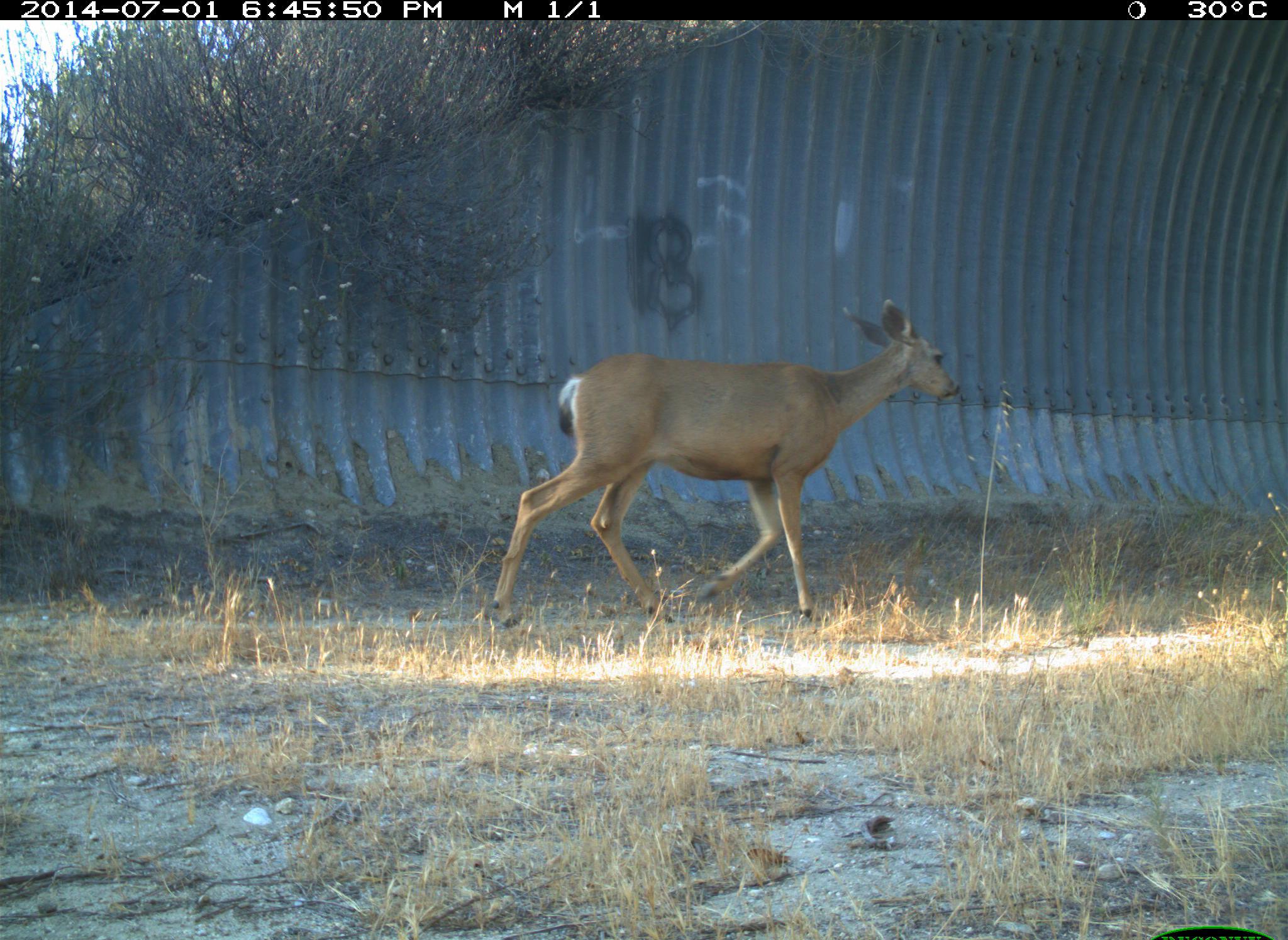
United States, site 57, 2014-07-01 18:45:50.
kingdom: Animalia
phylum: Chordata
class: Mammalia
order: Artiodactyla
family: Cervidae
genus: Odocoileus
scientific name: Odocoileus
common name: deer